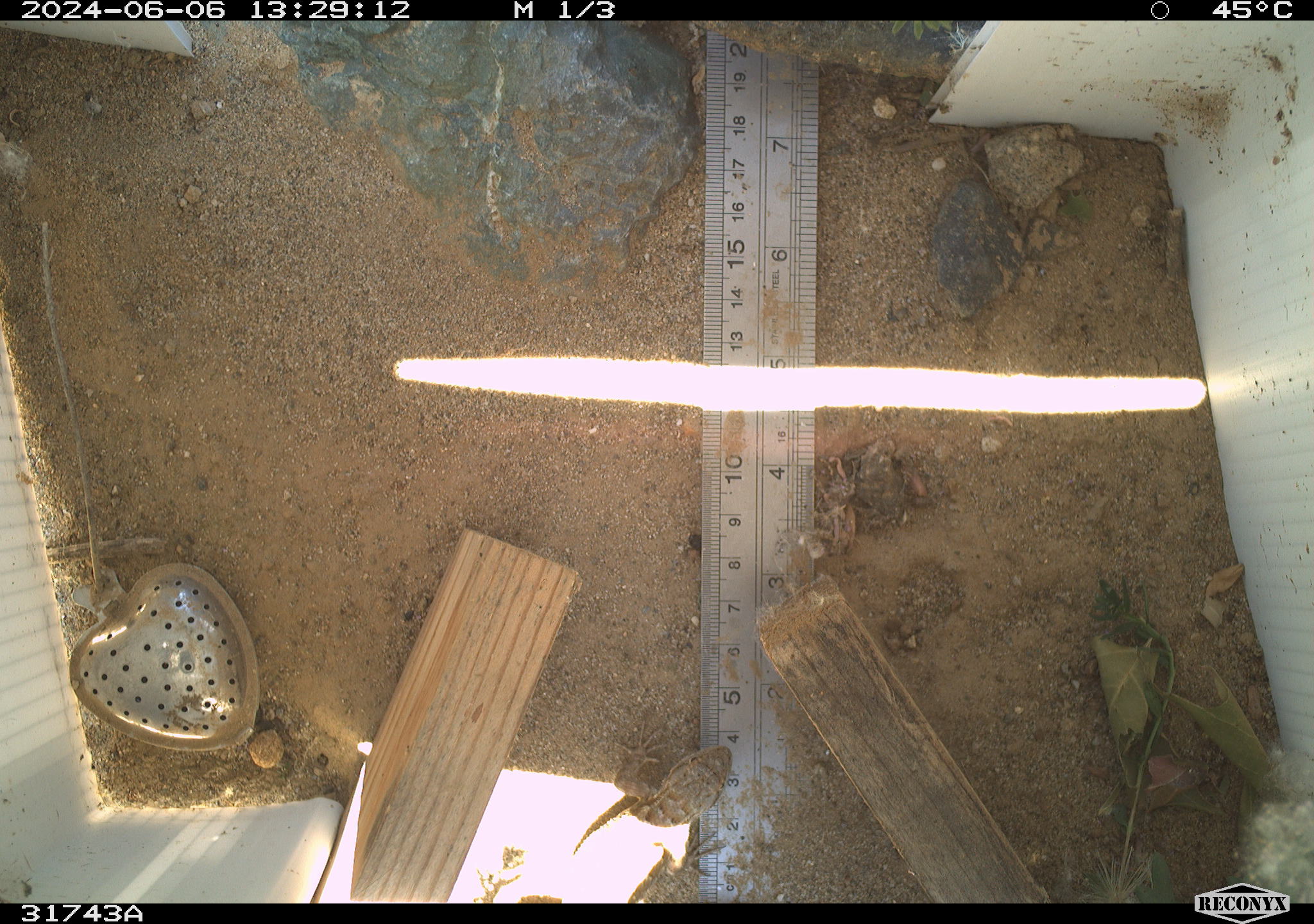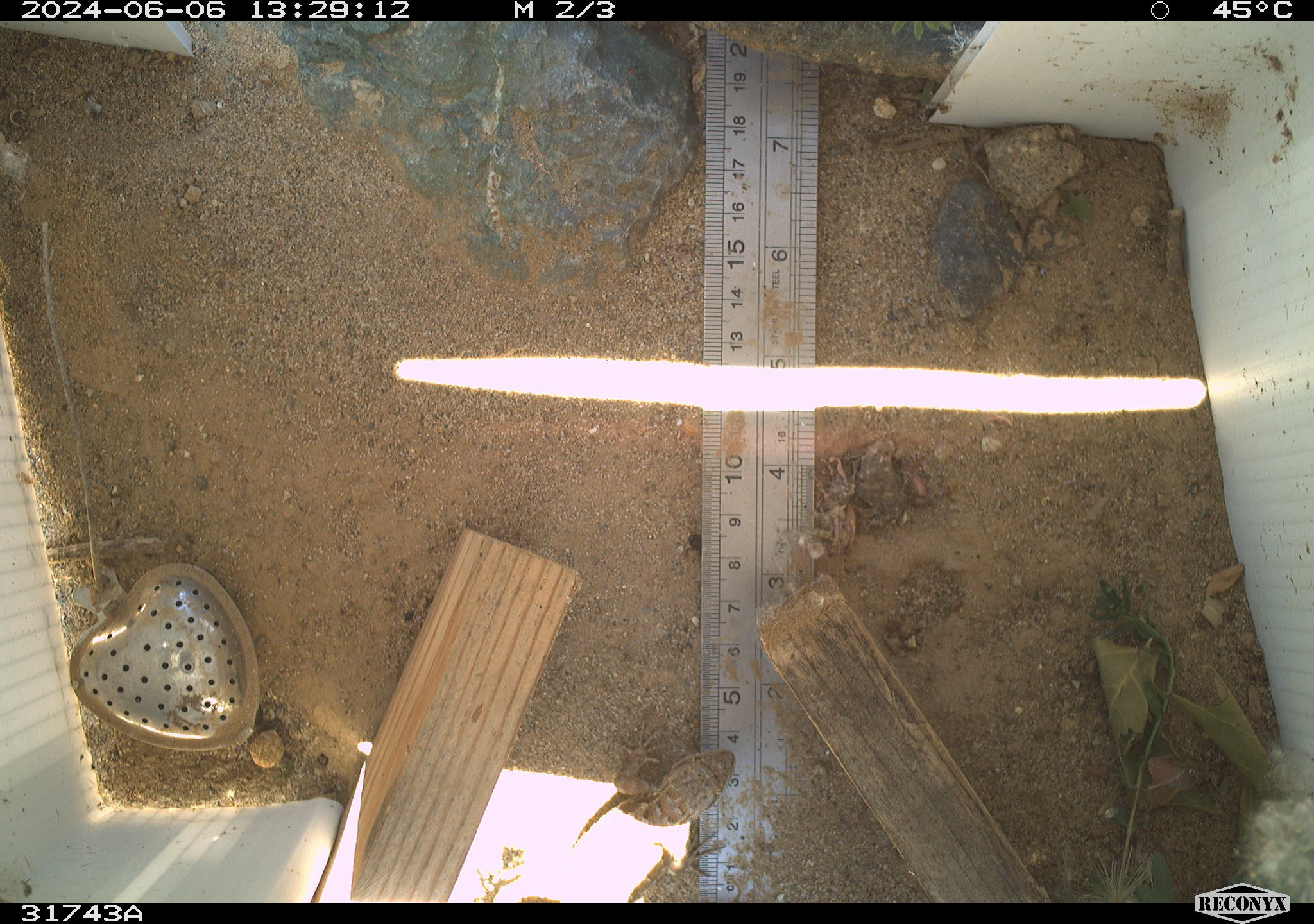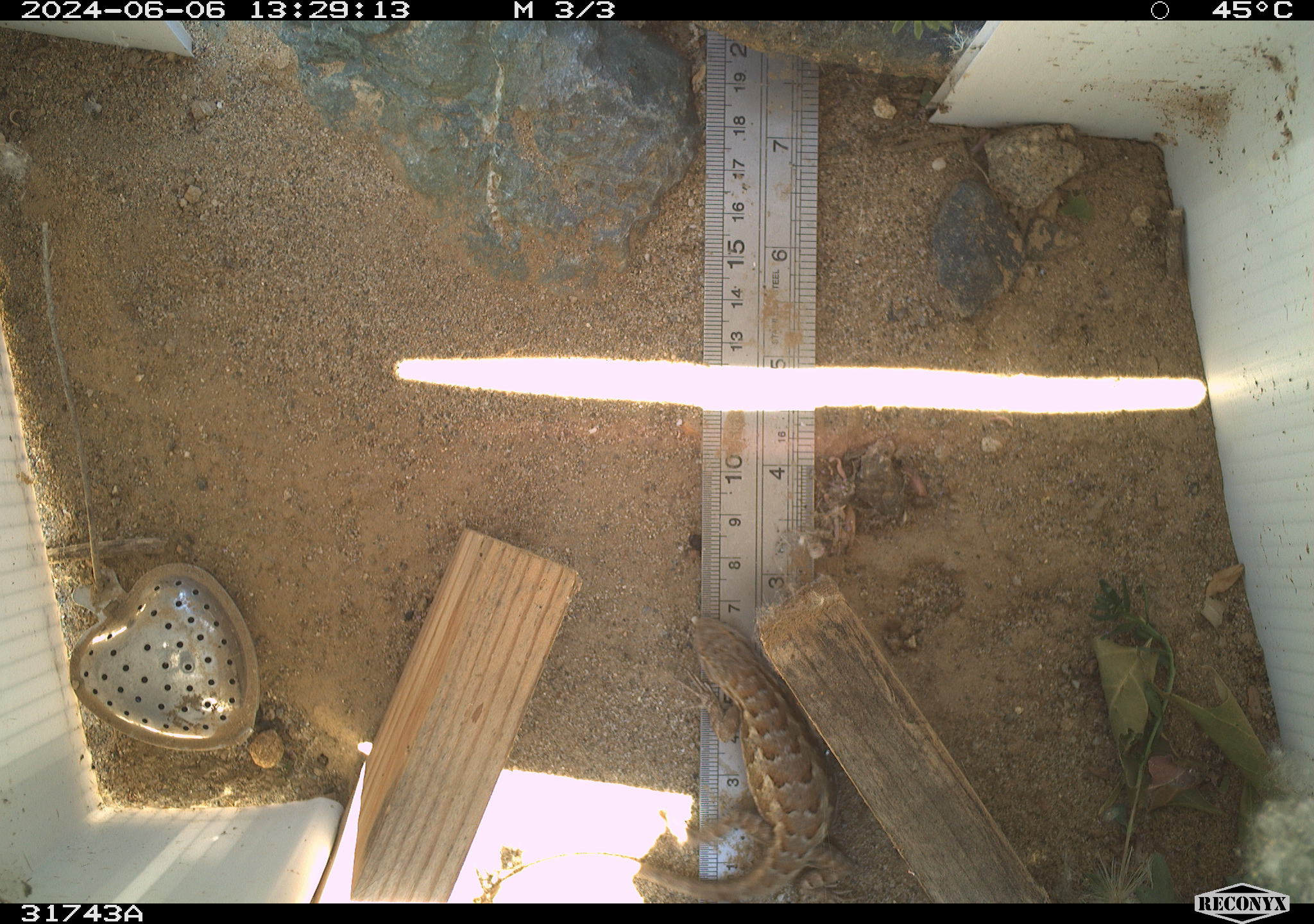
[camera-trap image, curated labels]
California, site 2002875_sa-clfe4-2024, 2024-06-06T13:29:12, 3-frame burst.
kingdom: Animalia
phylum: Chordata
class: Reptilia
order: Squamata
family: Phrynosomatidae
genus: Sceloporus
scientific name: Sceloporus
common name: spiny lizards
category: sceloporus species